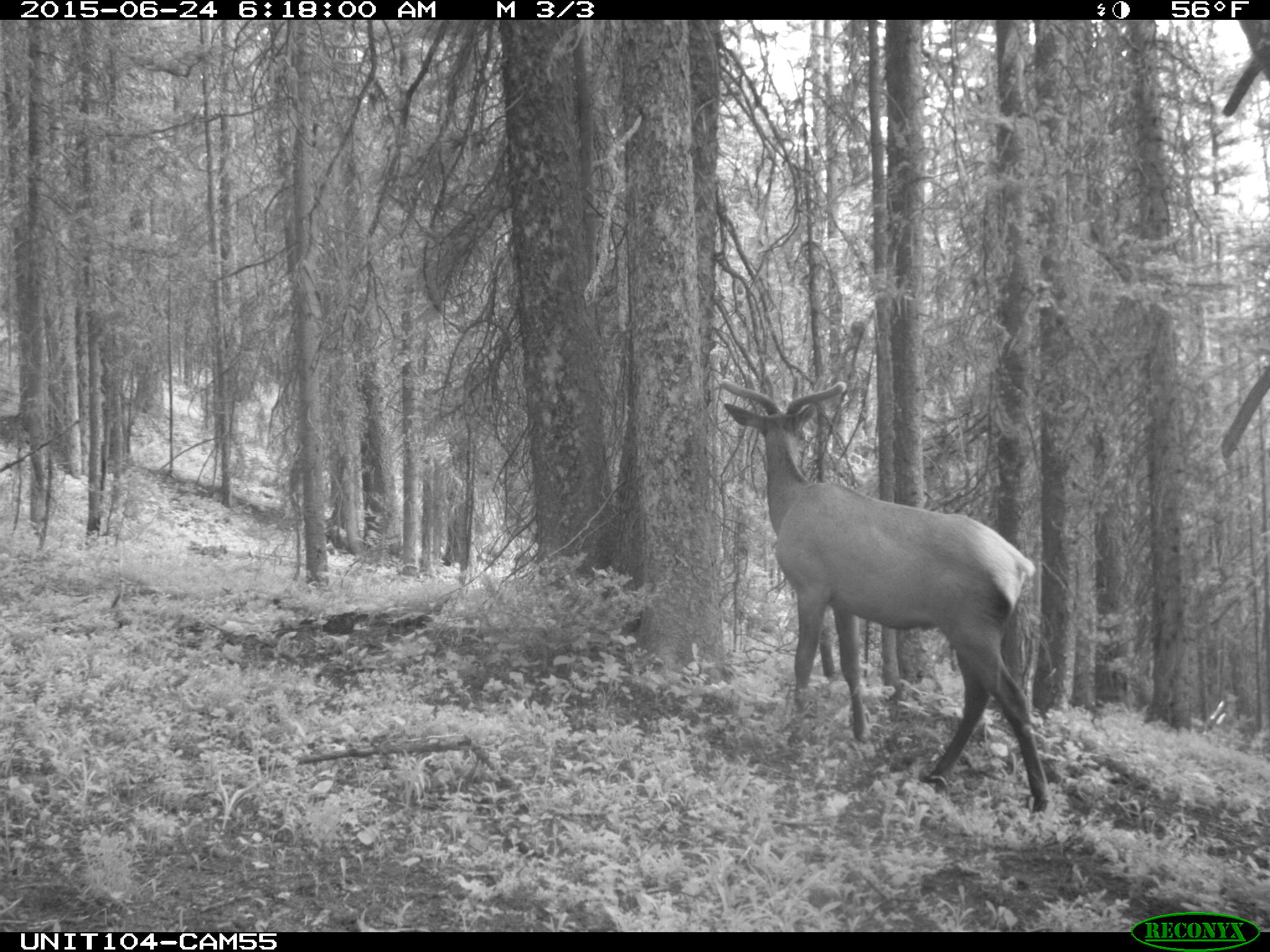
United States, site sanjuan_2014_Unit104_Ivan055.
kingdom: Animalia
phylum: Chordata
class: Mammalia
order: Artiodactyla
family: Cervidae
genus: Cervus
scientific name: Cervus elaphus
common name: red deer